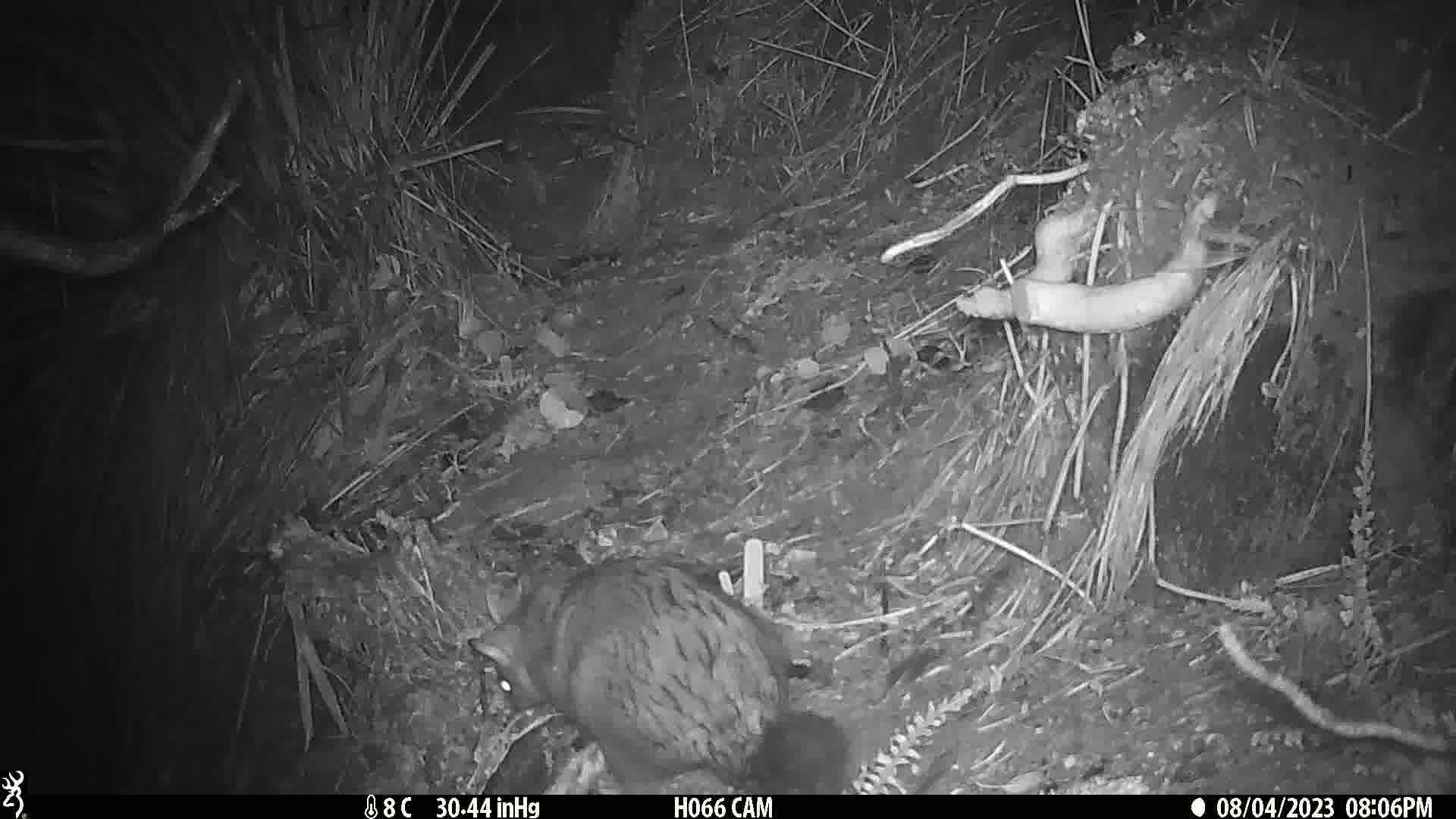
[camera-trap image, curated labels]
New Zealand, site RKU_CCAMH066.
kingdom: Animalia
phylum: Chordata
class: Mammalia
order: Diprotodontia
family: Phalangeridae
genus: Trichosurus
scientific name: Trichosurus vulpecula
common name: common brushtail possum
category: possum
Possum (common brushtail possum) (Trichosurus vulpecula).